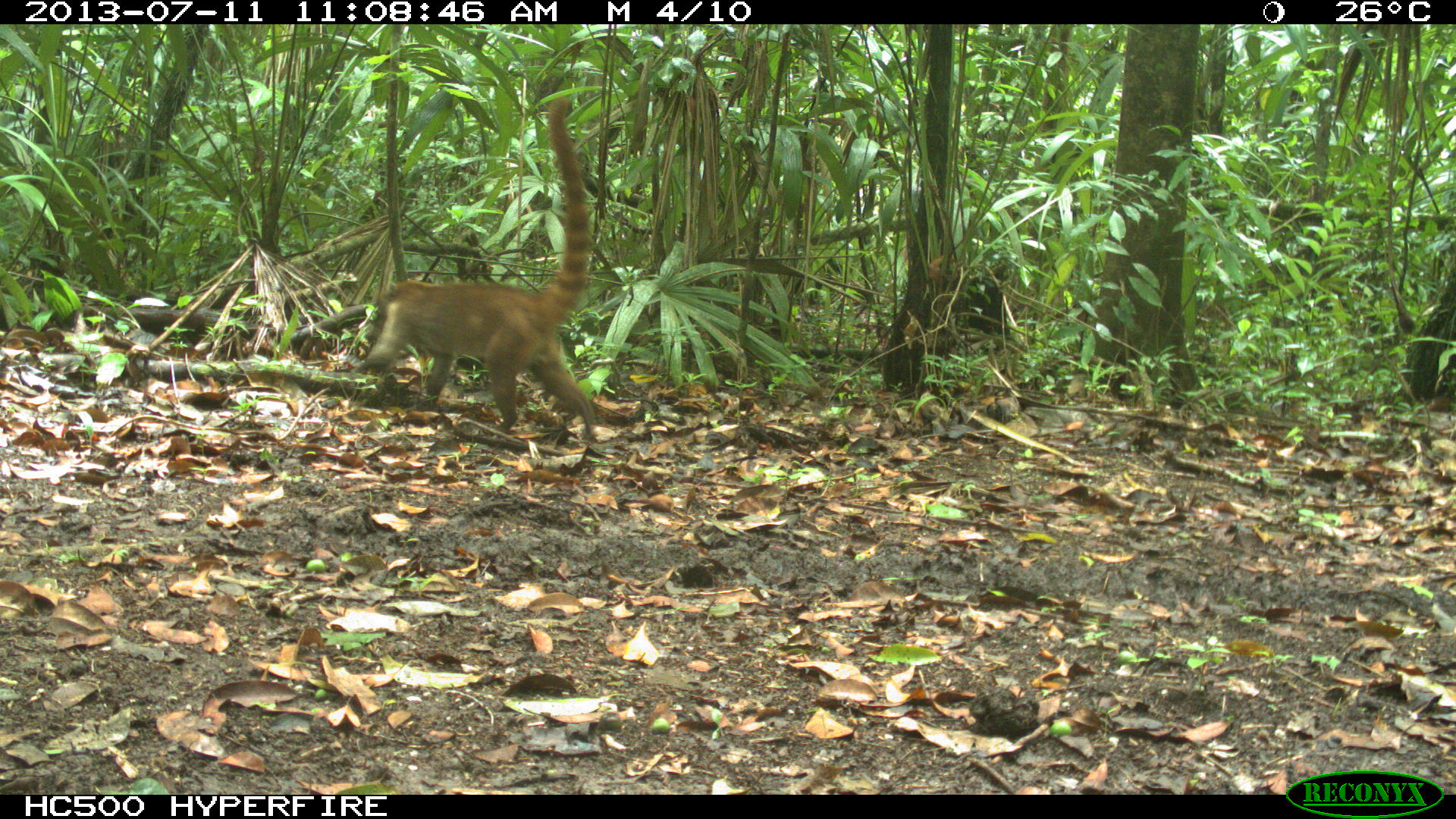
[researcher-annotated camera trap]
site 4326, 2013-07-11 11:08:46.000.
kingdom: Animalia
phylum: Chordata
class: Mammalia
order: Carnivora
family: Procyonidae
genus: Nasua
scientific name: Nasua narica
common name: white-nosed coati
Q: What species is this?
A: Nasua narica (white-nosed coati).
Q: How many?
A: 1.